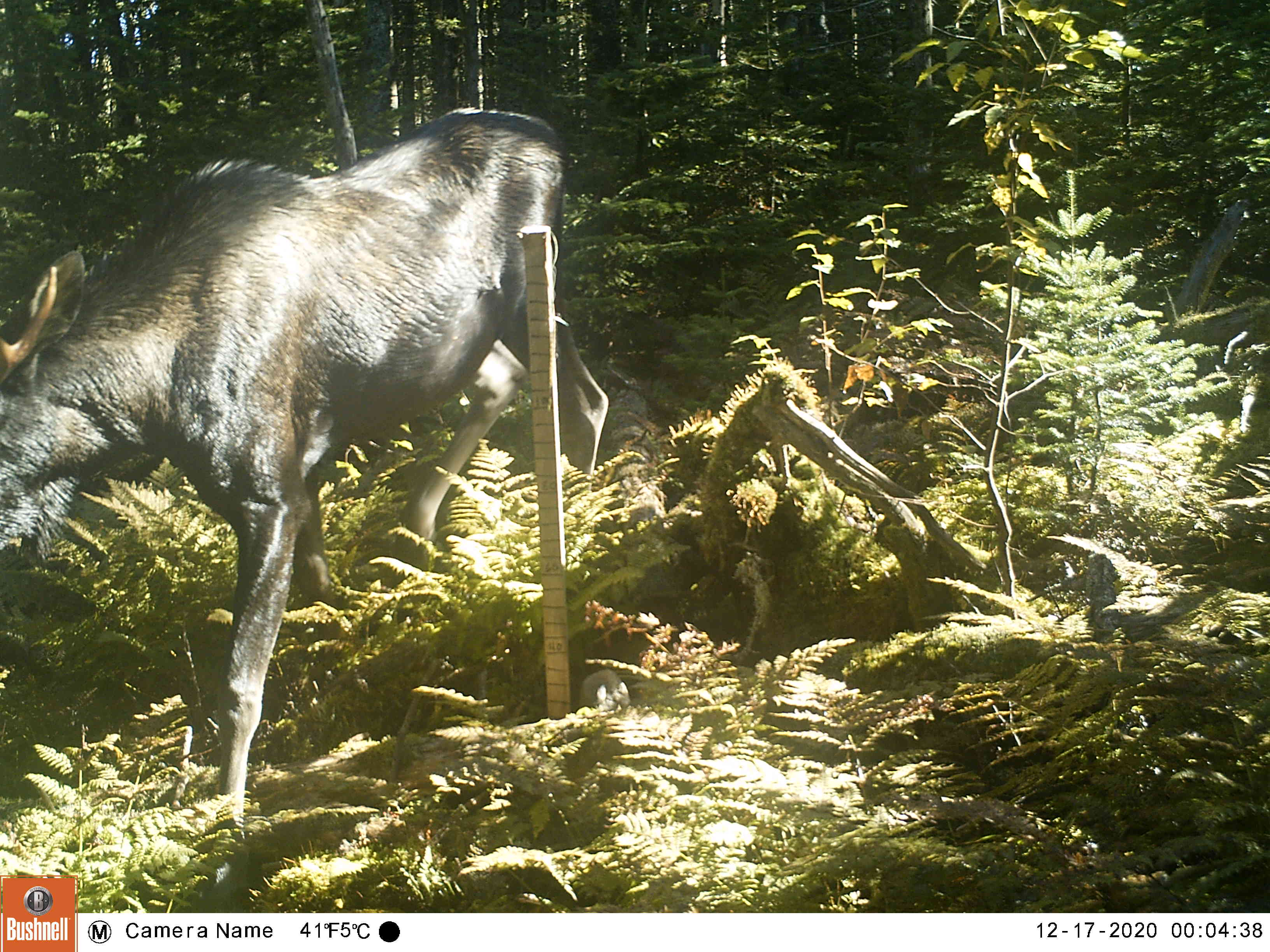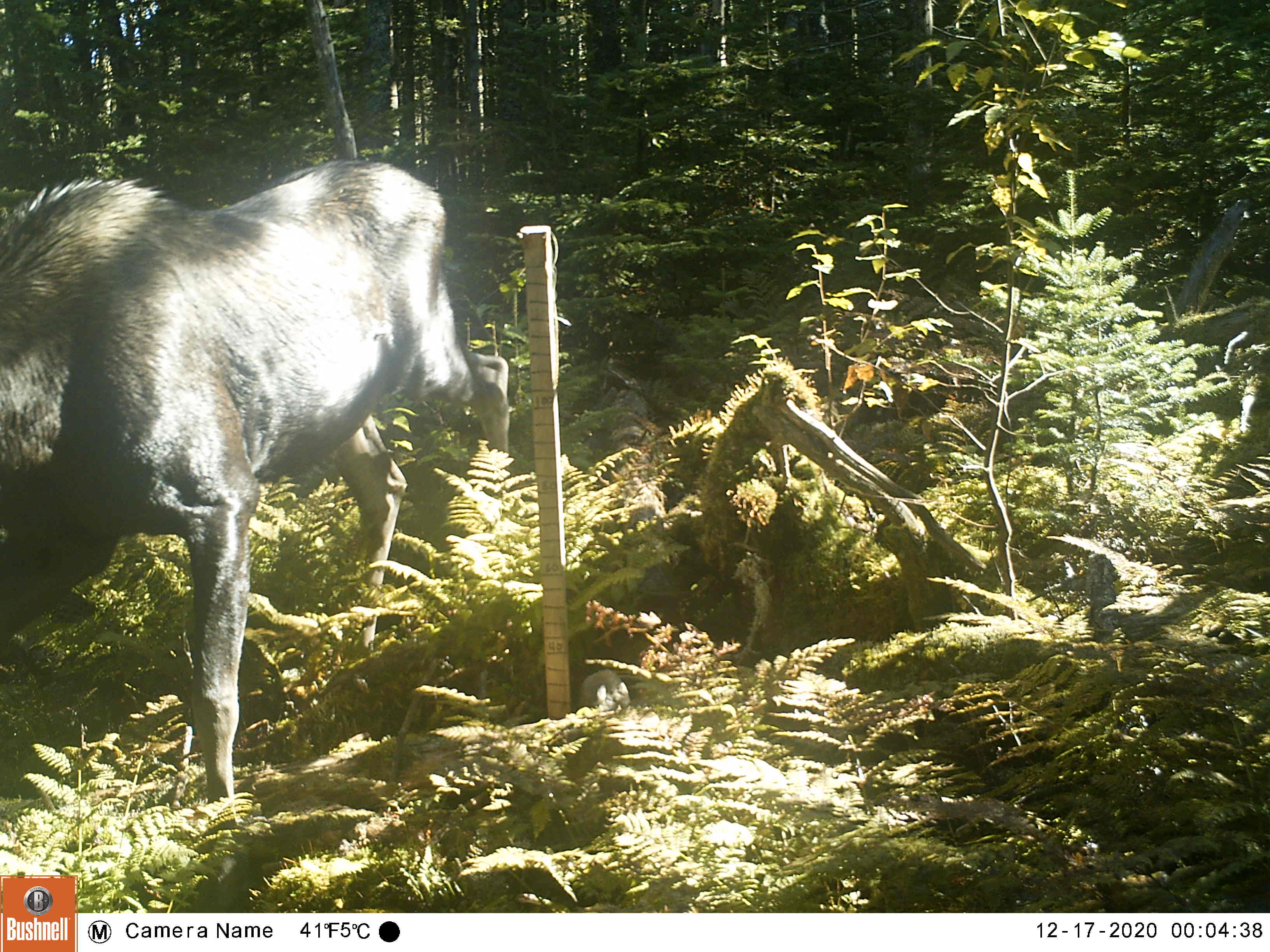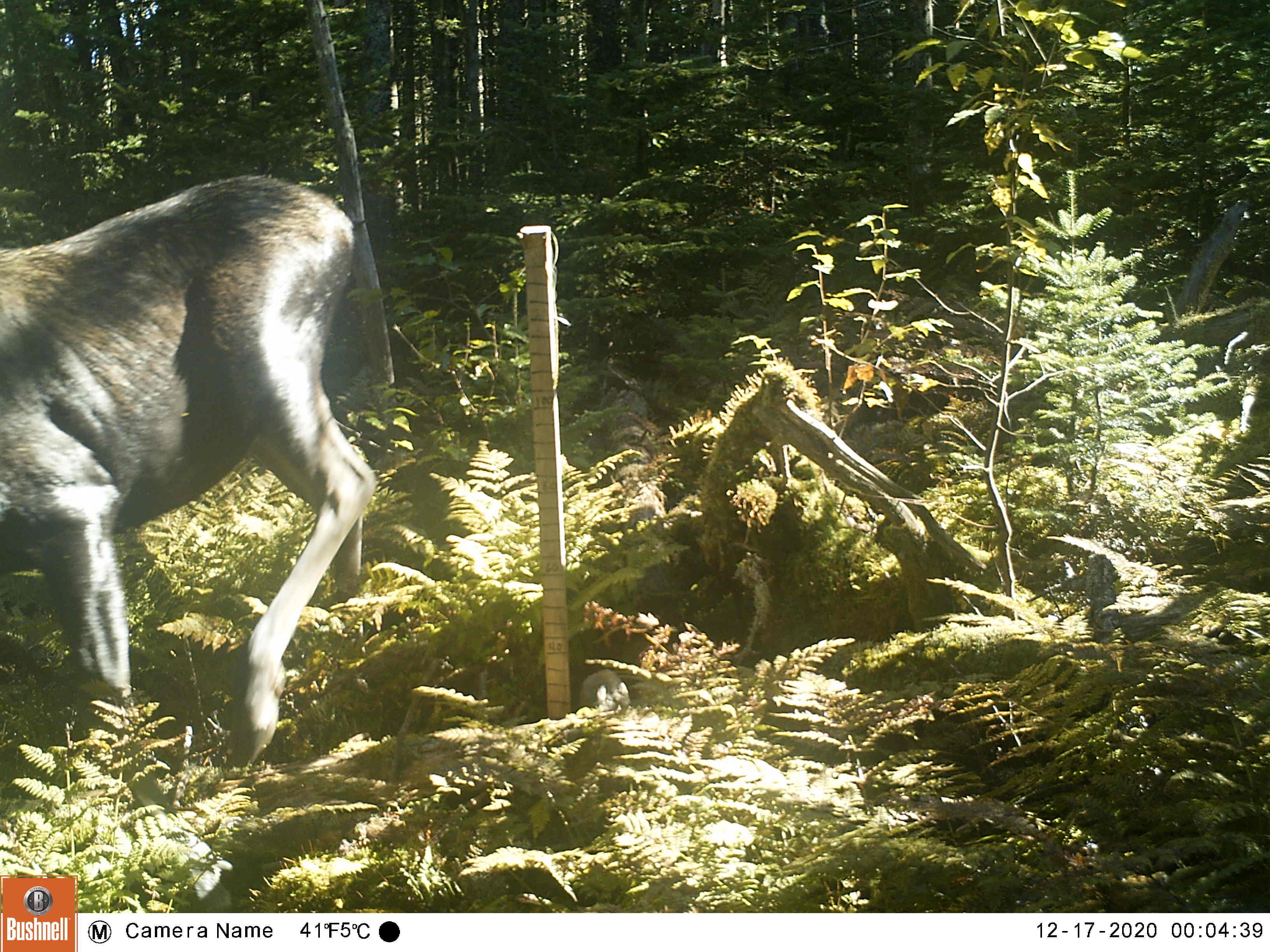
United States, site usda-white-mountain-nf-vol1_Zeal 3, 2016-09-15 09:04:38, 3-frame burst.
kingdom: Animalia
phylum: Chordata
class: Mammalia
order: Artiodactyla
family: Cervidae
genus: Alces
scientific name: Alces alces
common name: moose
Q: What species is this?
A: Moose (Alces alces).